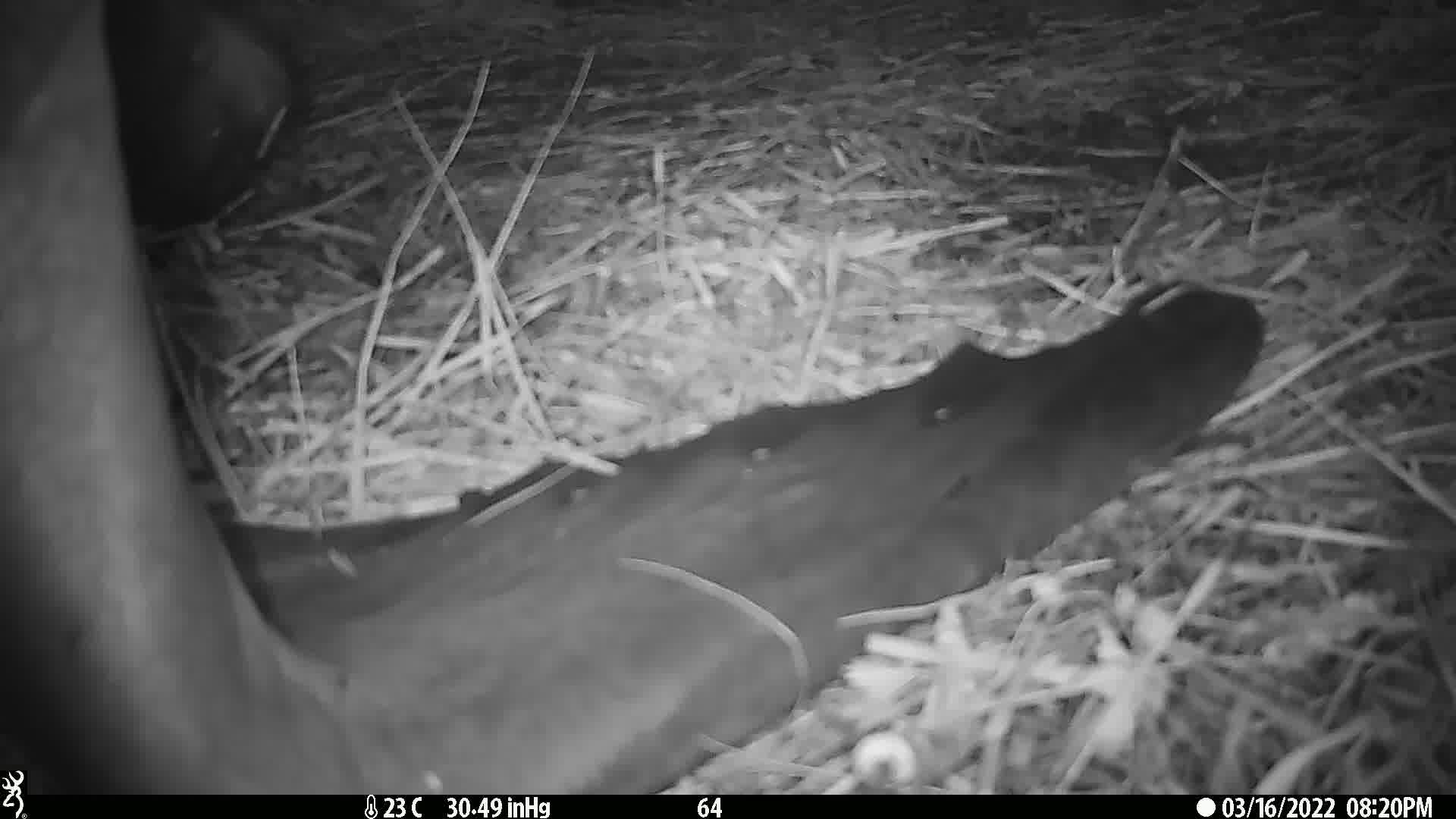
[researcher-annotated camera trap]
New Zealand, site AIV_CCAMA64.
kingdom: Animalia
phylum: Chordata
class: Mammalia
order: Carnivora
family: Otariidae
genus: Phocarctos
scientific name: Phocarctos hookeri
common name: new zealand sea lion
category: sealion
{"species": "sealion (new zealand sea lion) (Phocarctos hookeri)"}